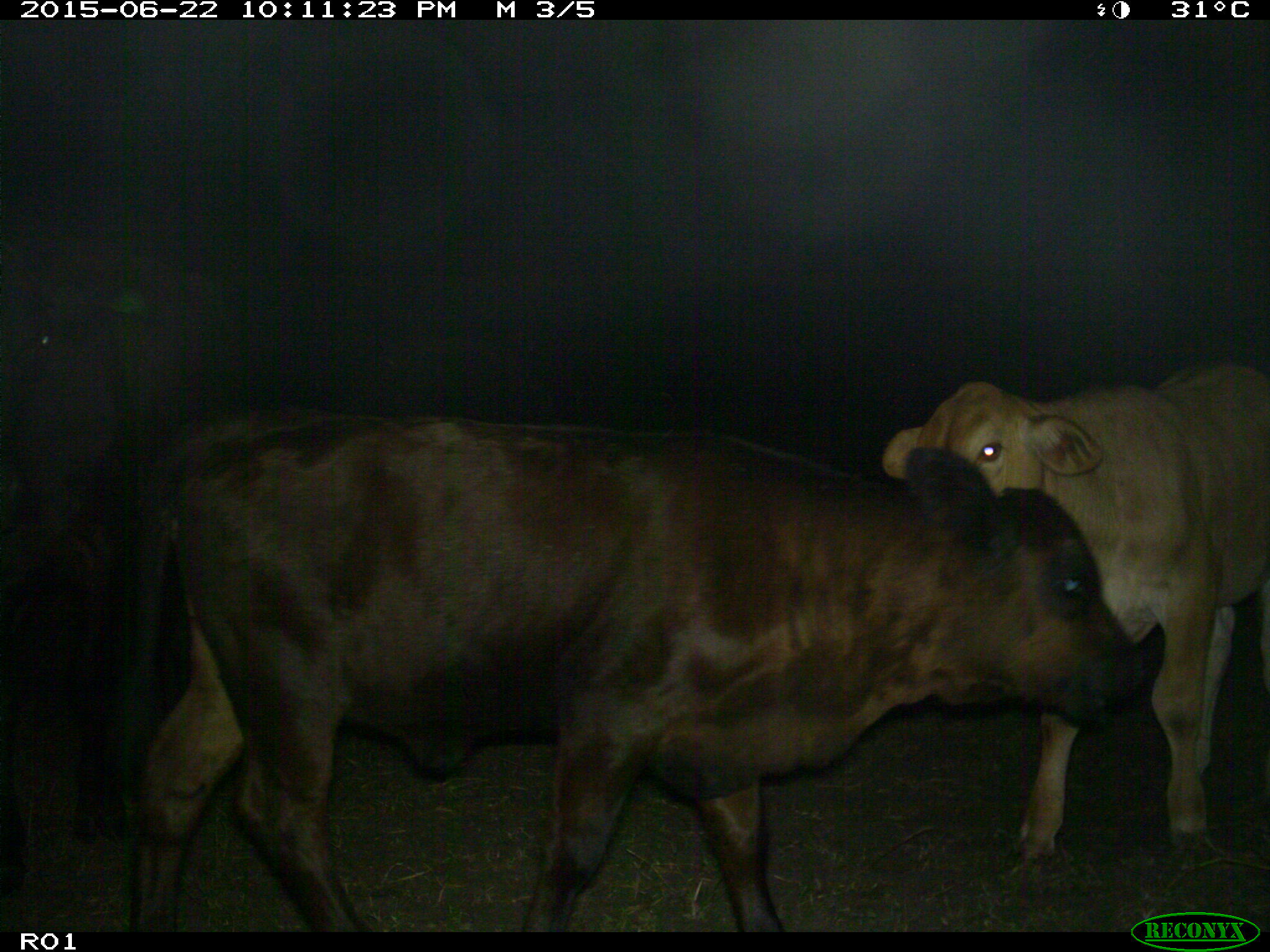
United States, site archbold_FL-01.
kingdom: Animalia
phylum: Chordata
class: Mammalia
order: Artiodactyla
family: Bovidae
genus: Bos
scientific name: Bos taurus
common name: domestic cow